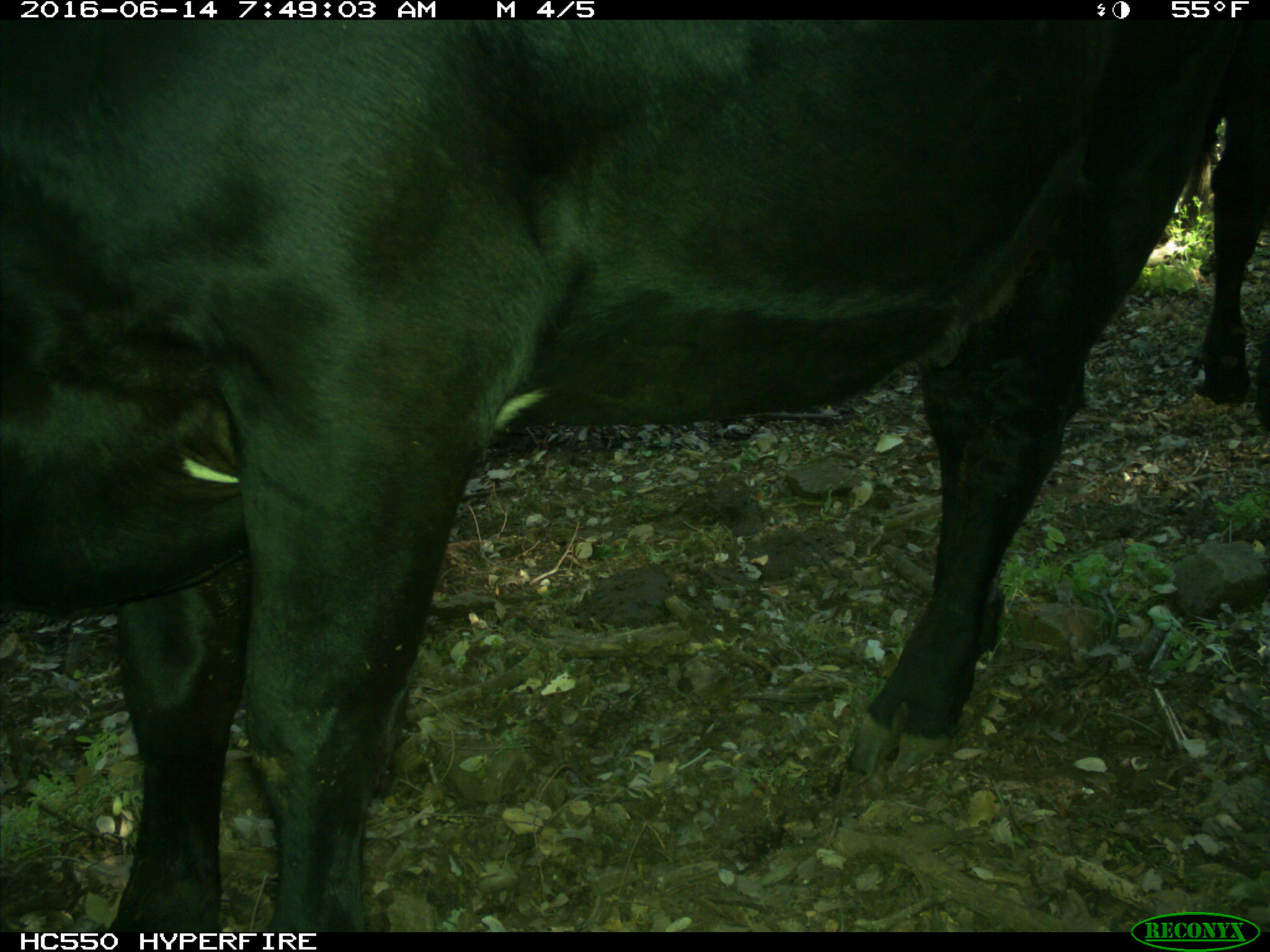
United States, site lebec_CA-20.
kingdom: Animalia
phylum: Chordata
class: Mammalia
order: Artiodactyla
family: Bovidae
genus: Bos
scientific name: Bos taurus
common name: domestic cow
Bos taurus (domestic cow).